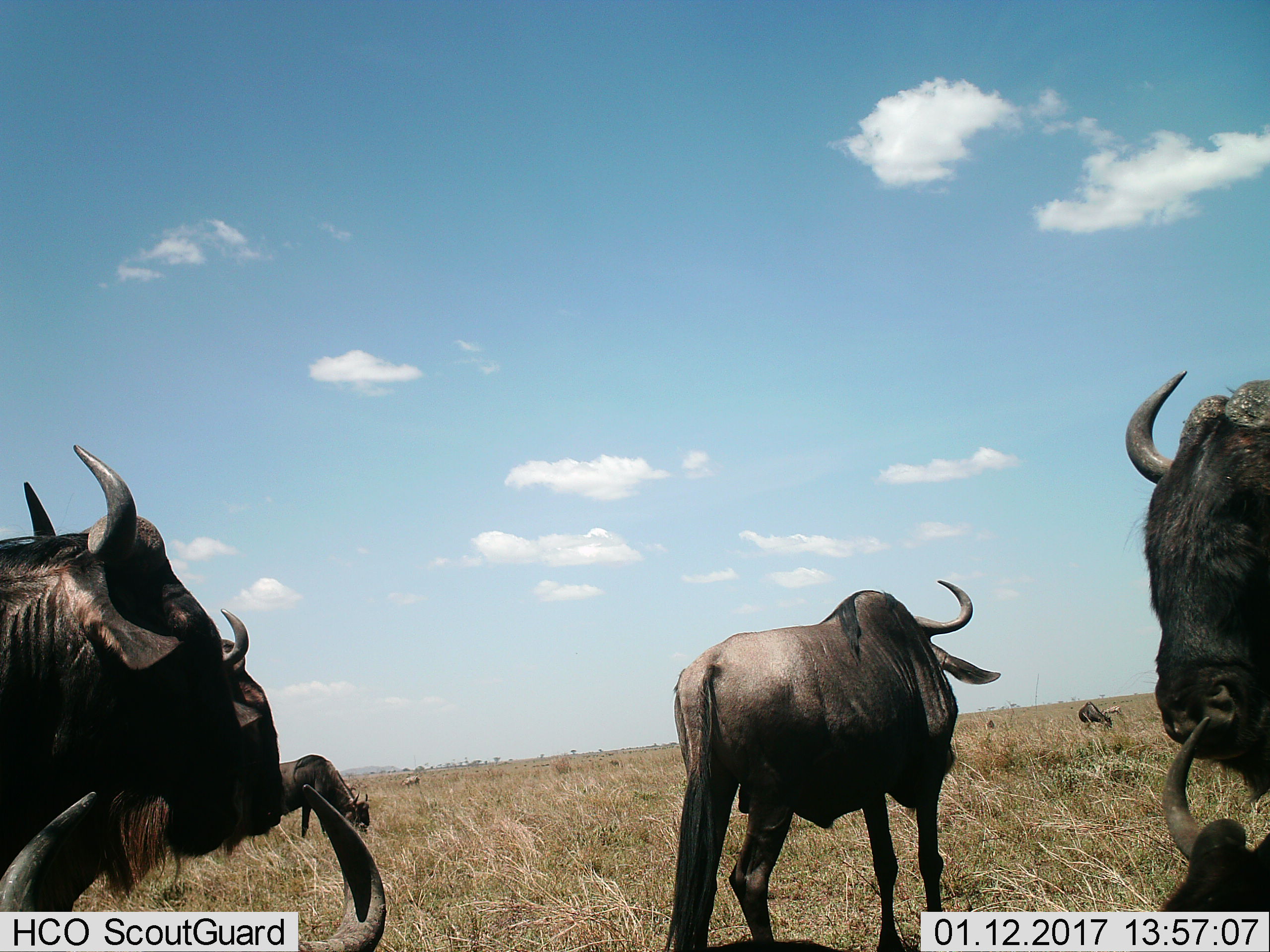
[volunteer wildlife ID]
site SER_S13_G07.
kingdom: Animalia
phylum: Chordata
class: Mammalia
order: Artiodactyla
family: Bovidae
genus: Connochaetes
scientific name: Connochaetes taurinus taurinus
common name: blue wildebeest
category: wildebeestblue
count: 8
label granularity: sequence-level